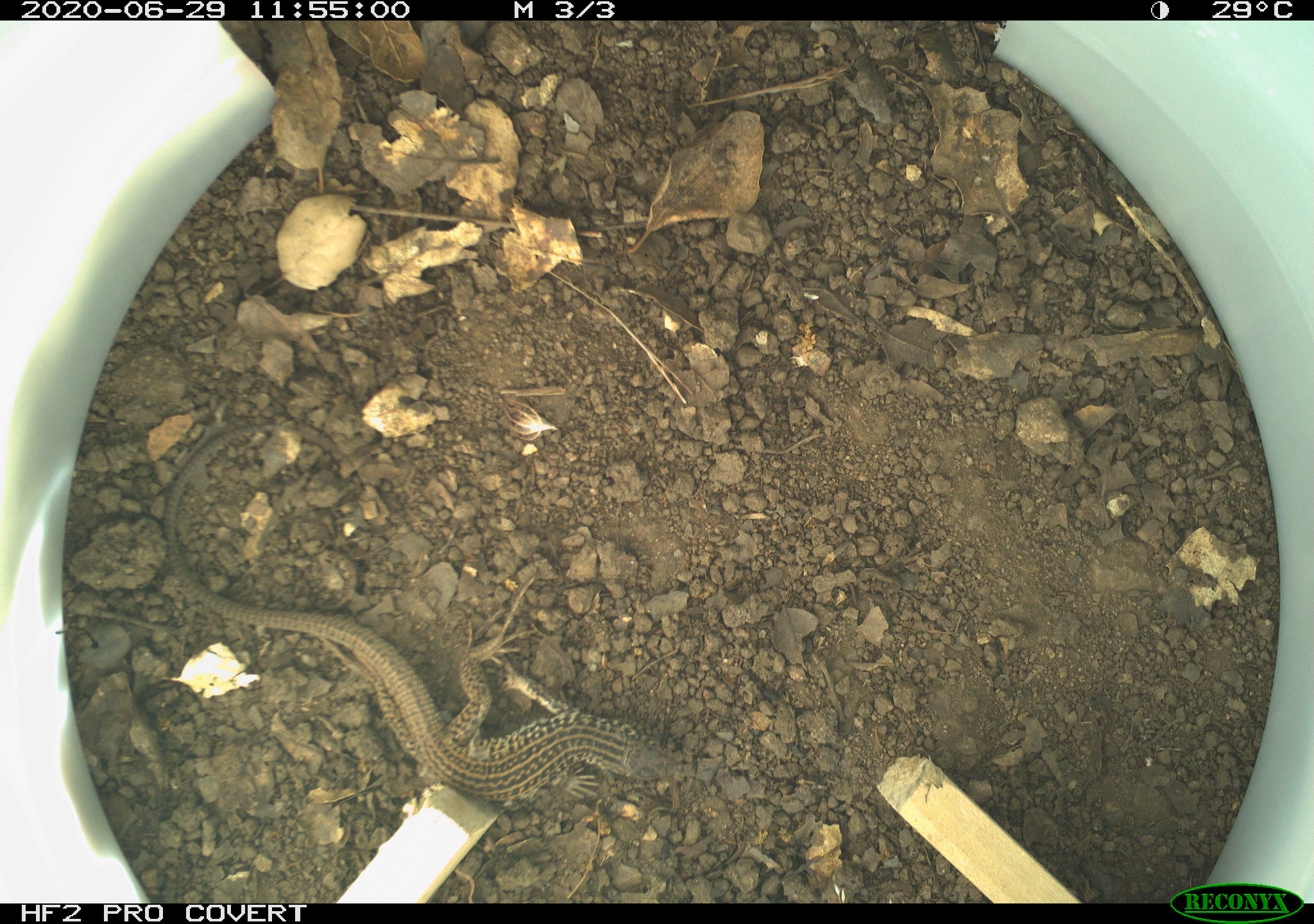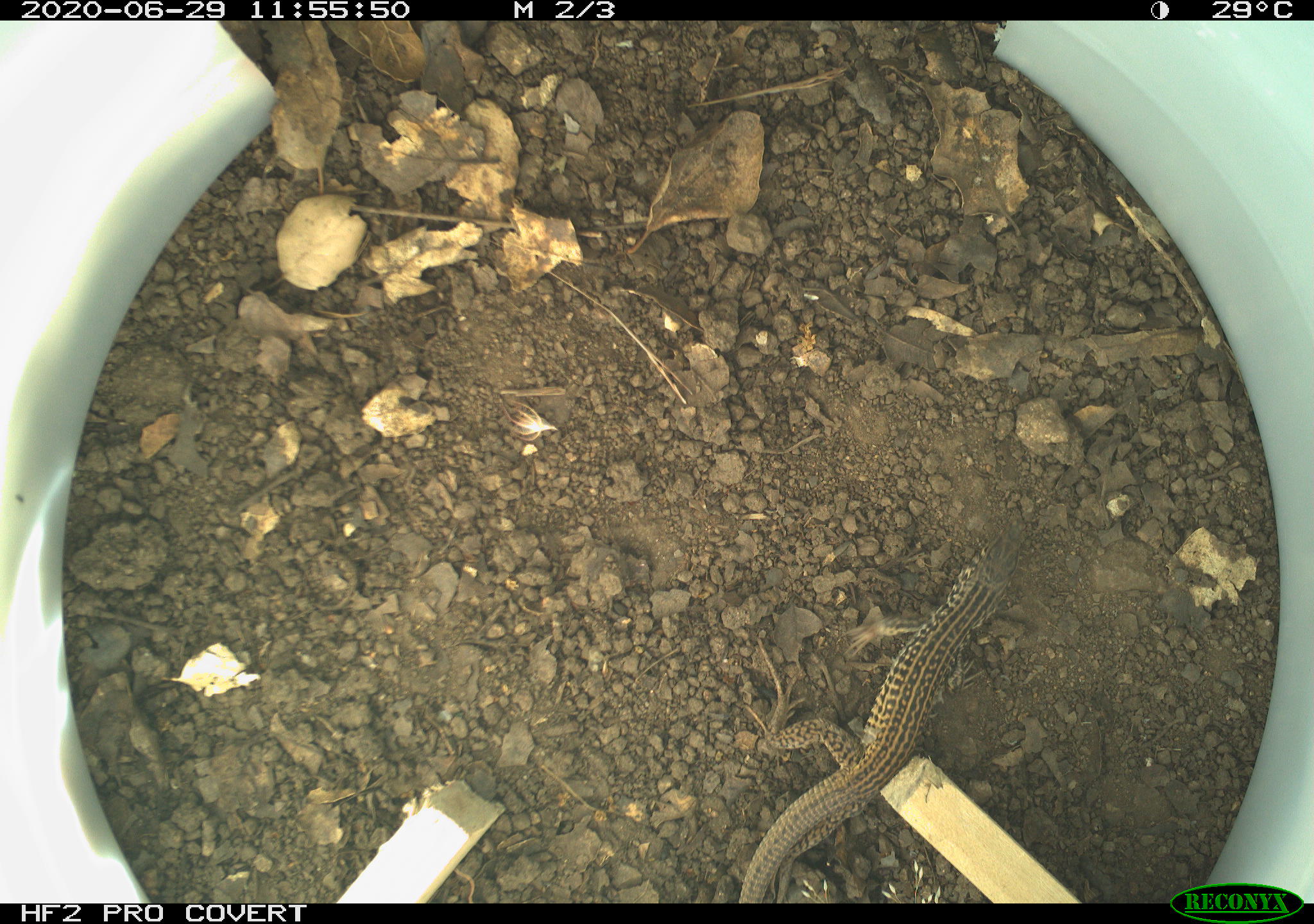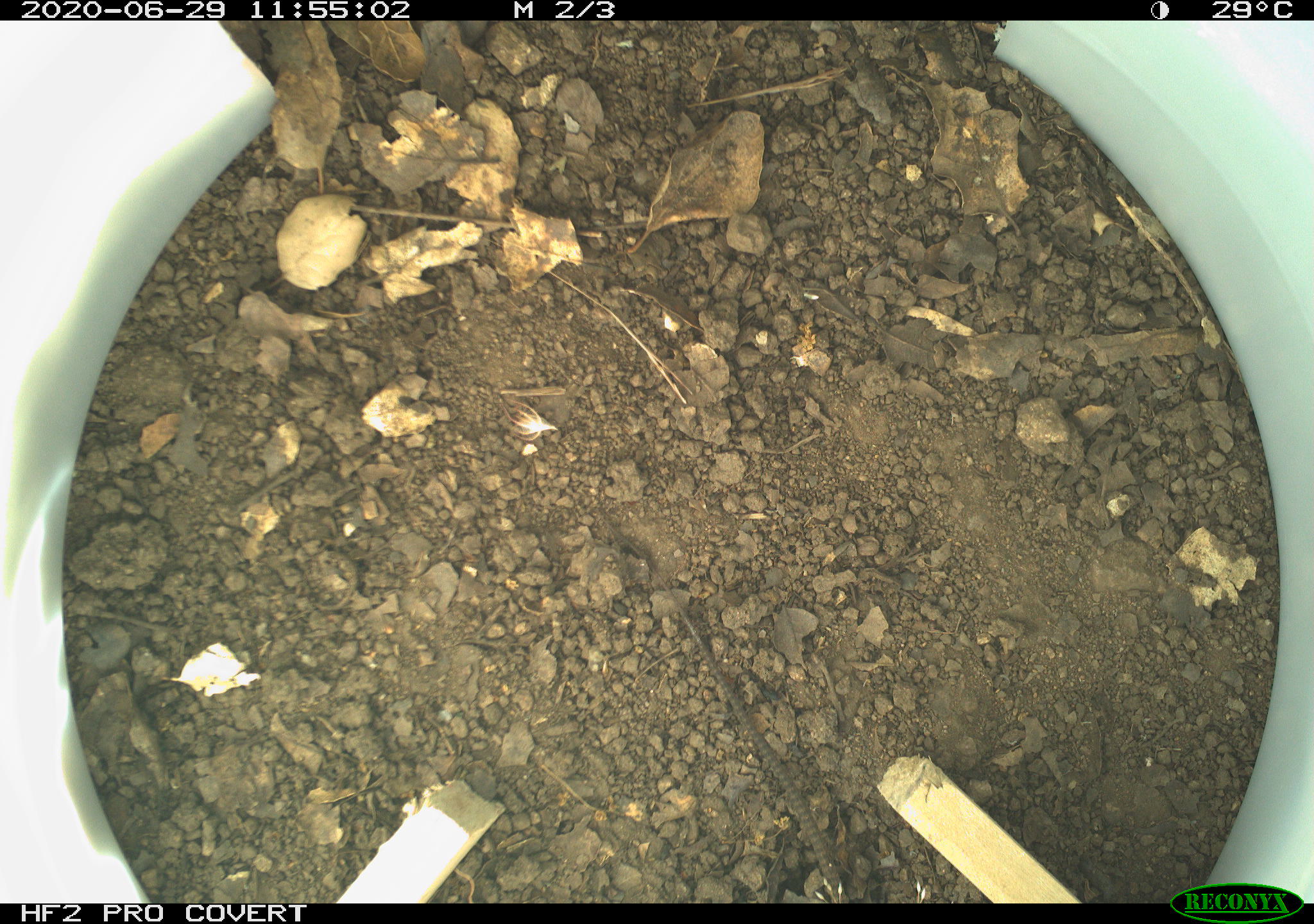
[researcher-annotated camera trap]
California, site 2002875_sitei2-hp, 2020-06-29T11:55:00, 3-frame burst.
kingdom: Animalia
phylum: Chordata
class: Reptilia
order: Squamata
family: Teiidae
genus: Aspidoscelis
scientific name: Aspidoscelis tigris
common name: western whiptail